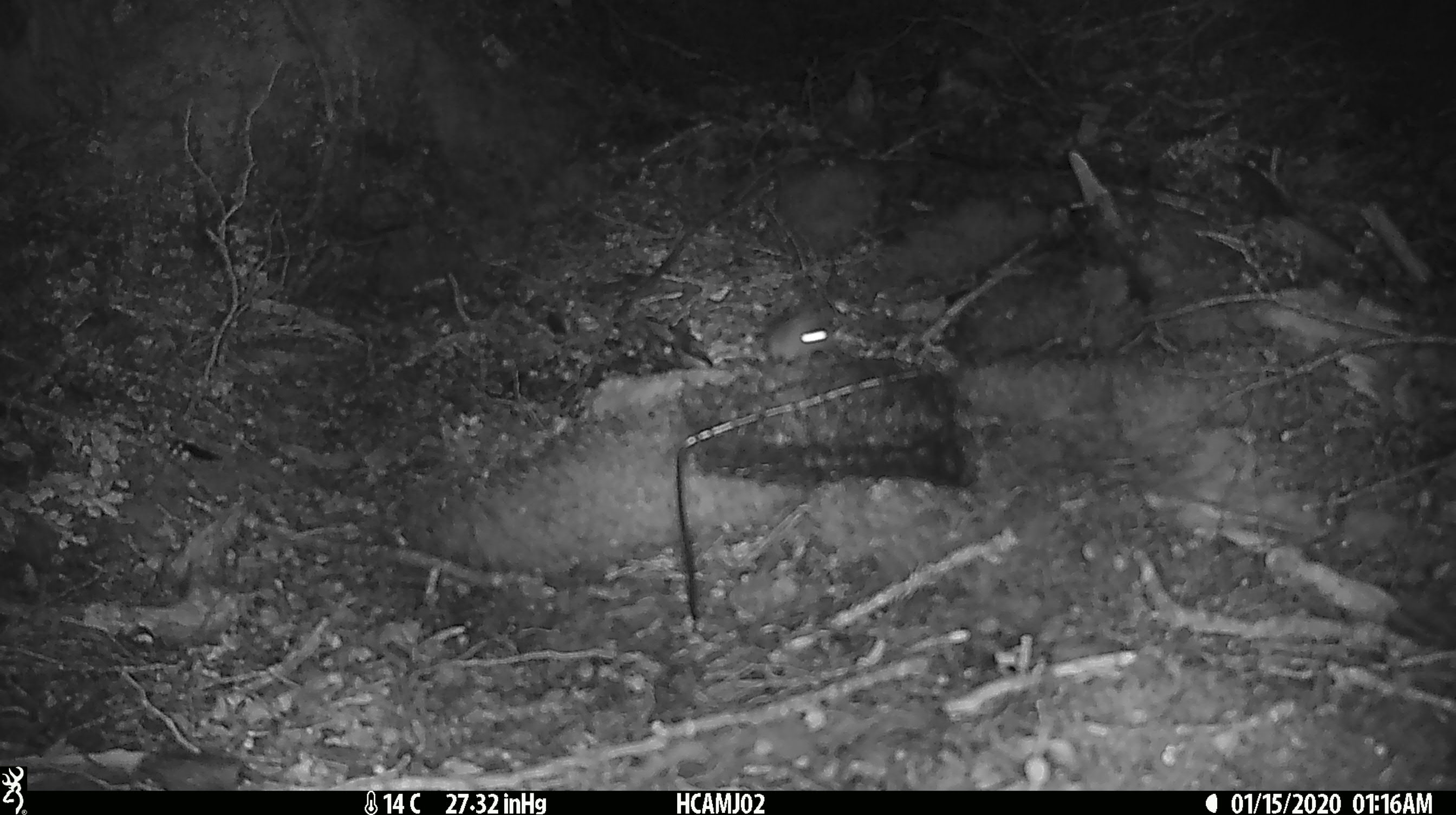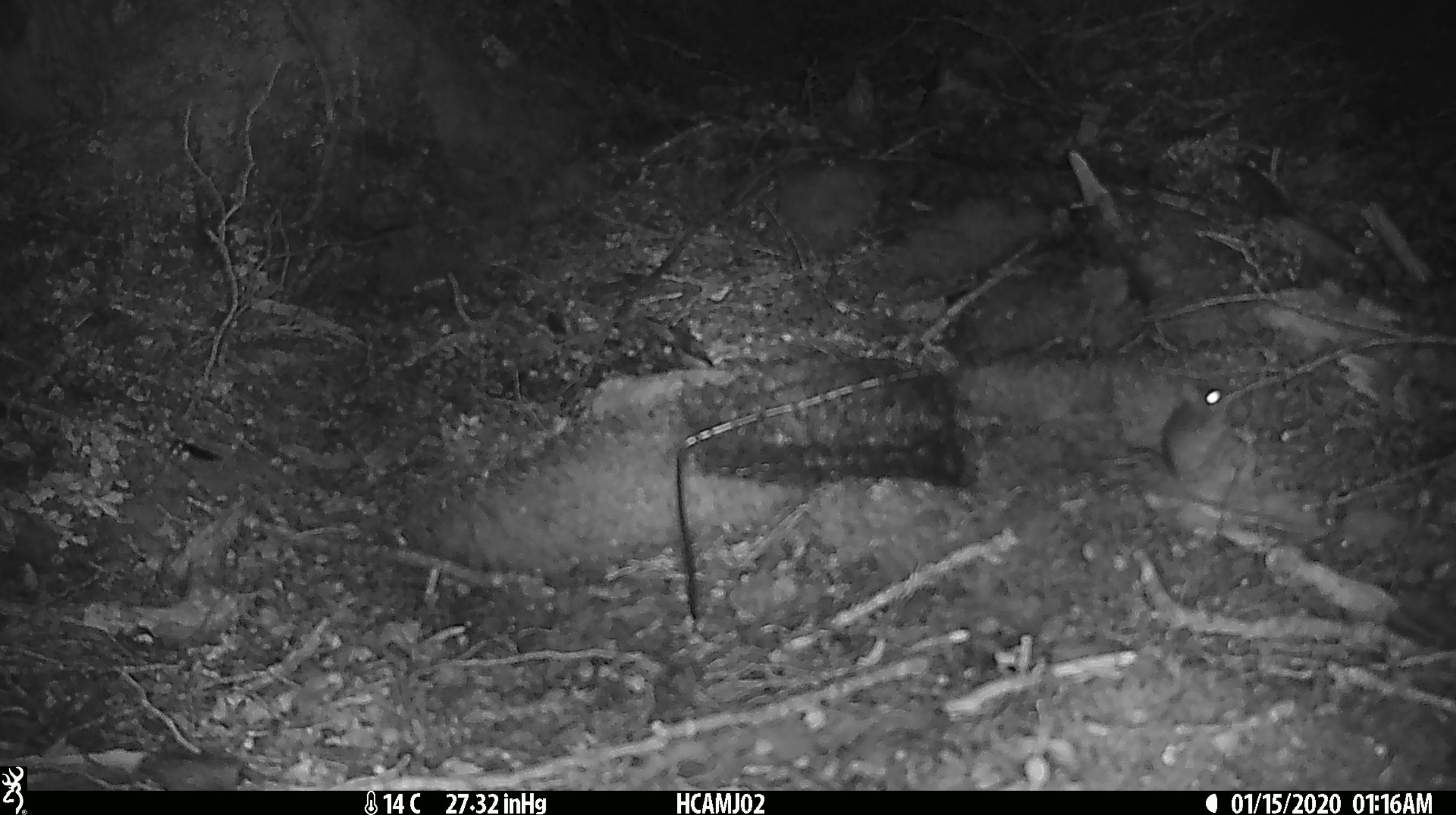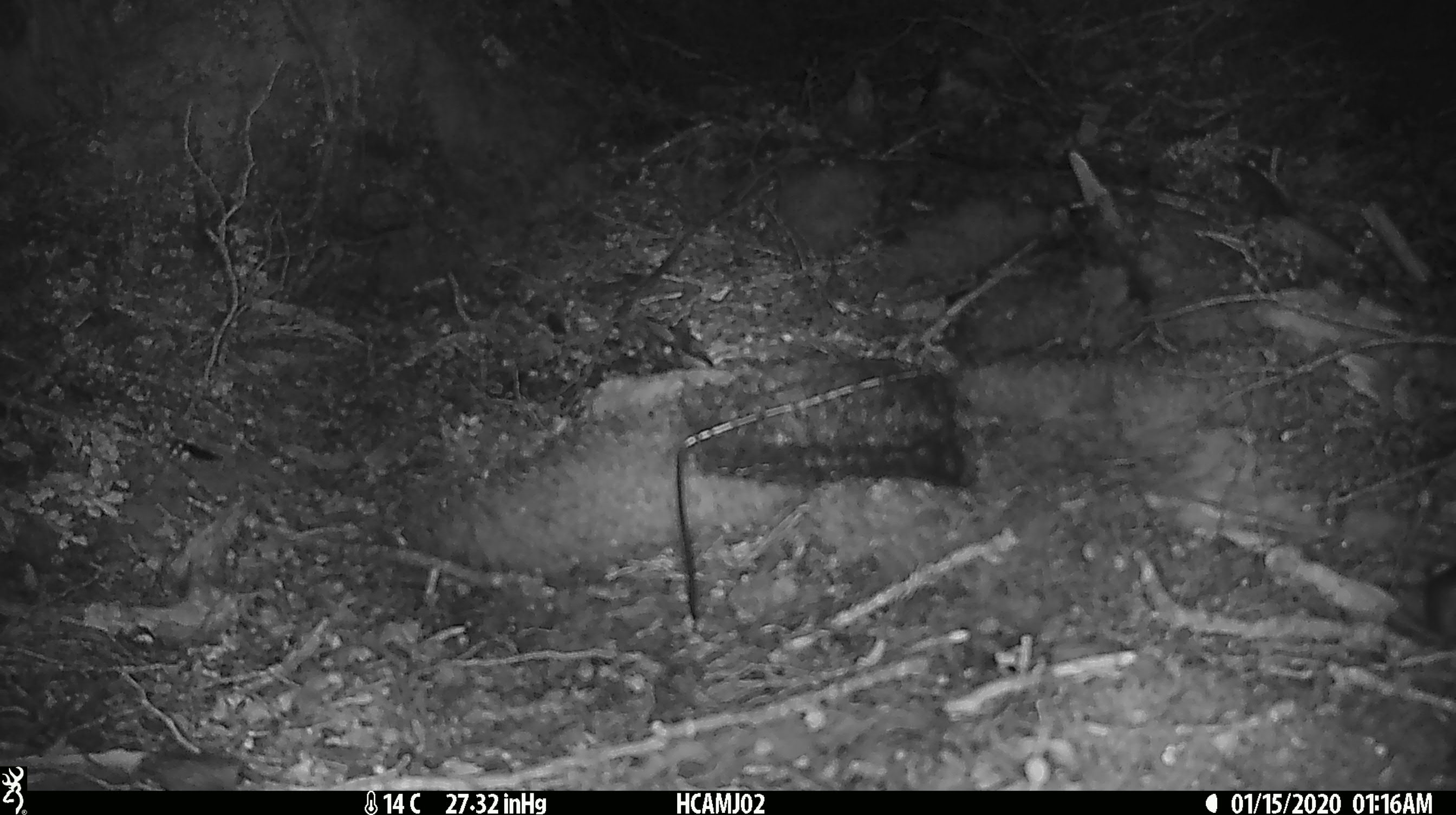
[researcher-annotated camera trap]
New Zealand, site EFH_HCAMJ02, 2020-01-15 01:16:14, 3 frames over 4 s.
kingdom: Animalia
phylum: Chordata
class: Mammalia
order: Rodentia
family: Muridae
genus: Mus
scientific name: Mus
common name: mouse